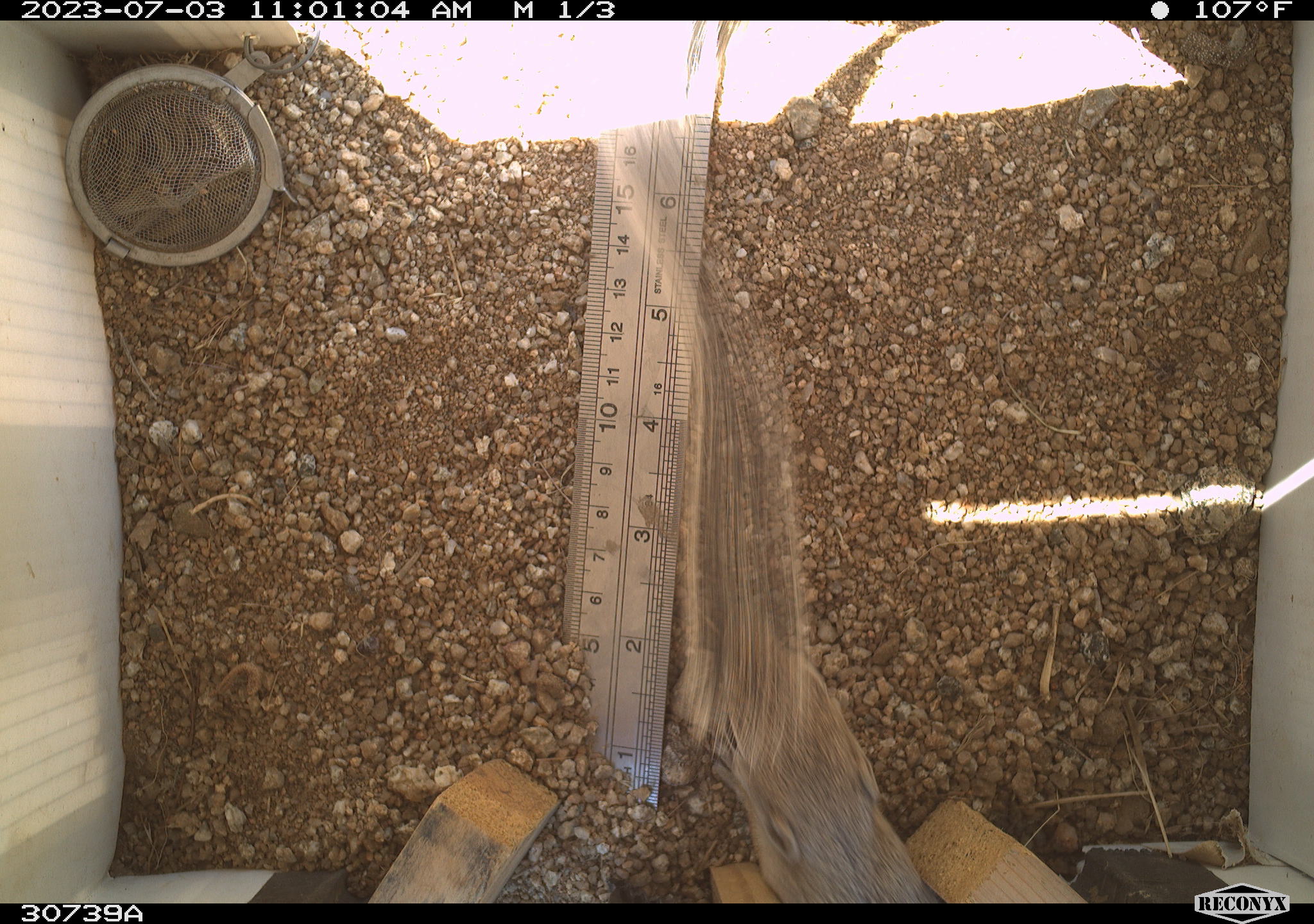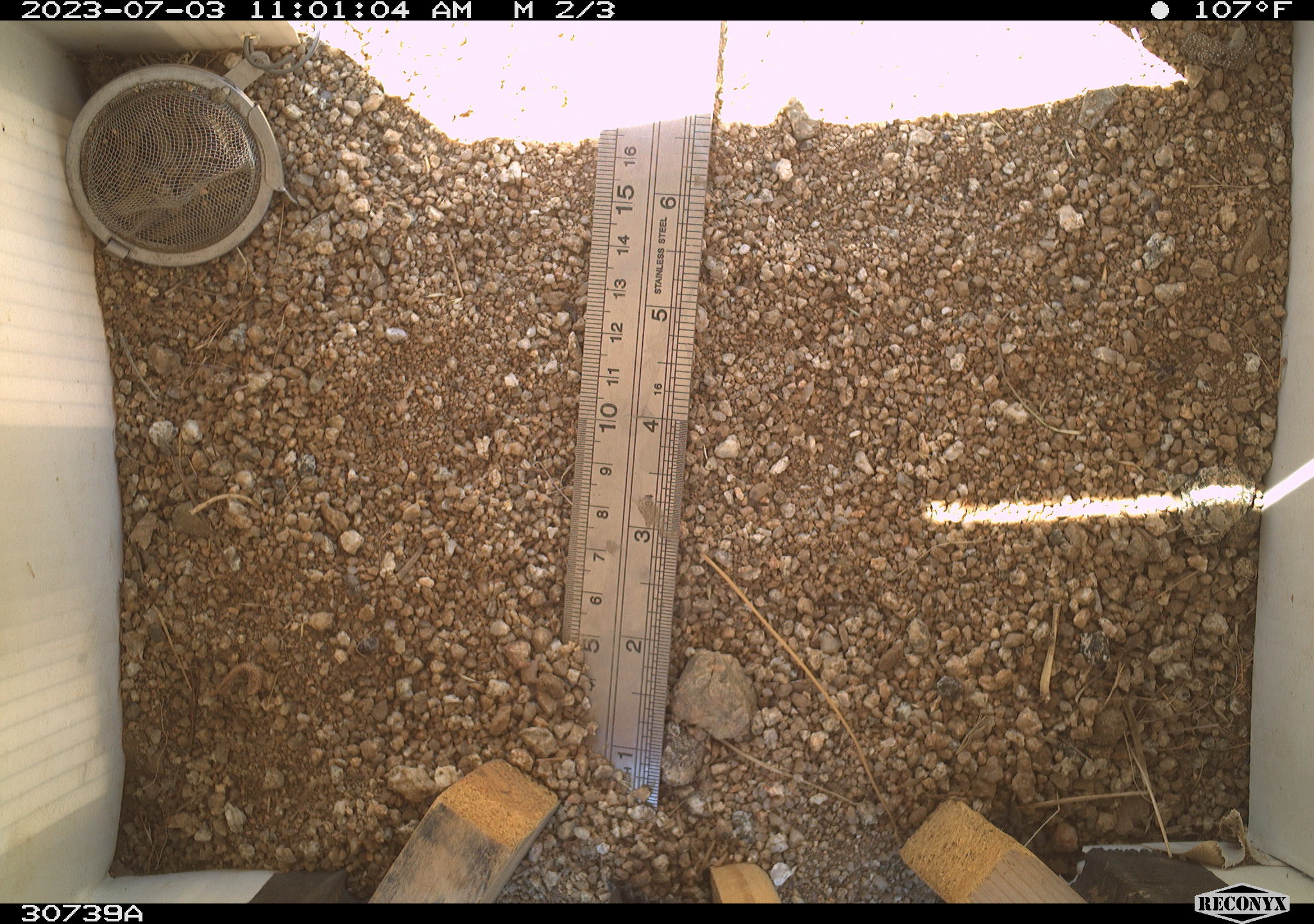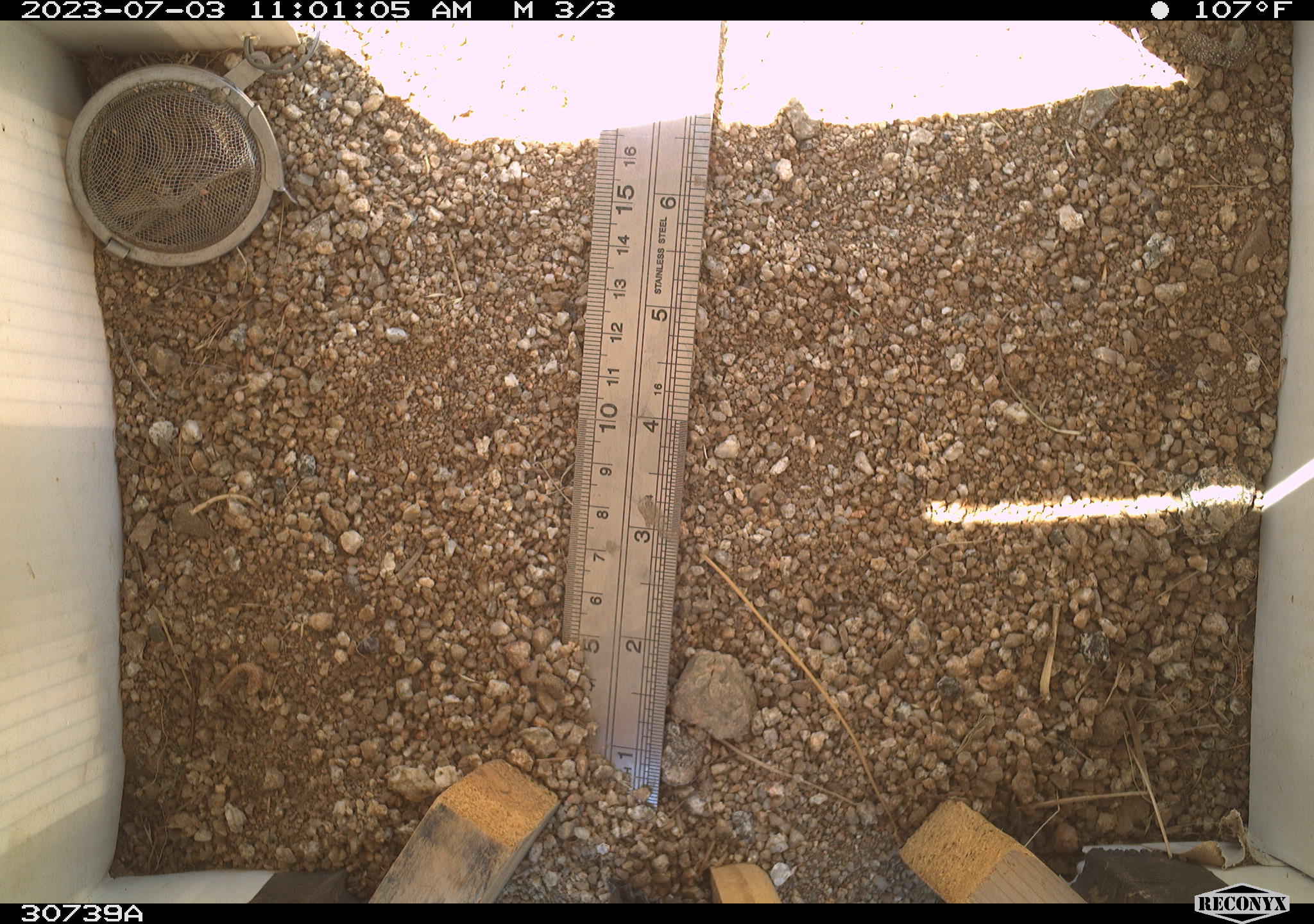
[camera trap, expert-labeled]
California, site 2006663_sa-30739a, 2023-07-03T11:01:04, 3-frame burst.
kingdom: Animalia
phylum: Chordata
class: Mammalia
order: Rodentia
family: Sciuridae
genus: Ammospermophilus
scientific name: Ammospermophilus leucurus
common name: white-tailed antelope squirrel